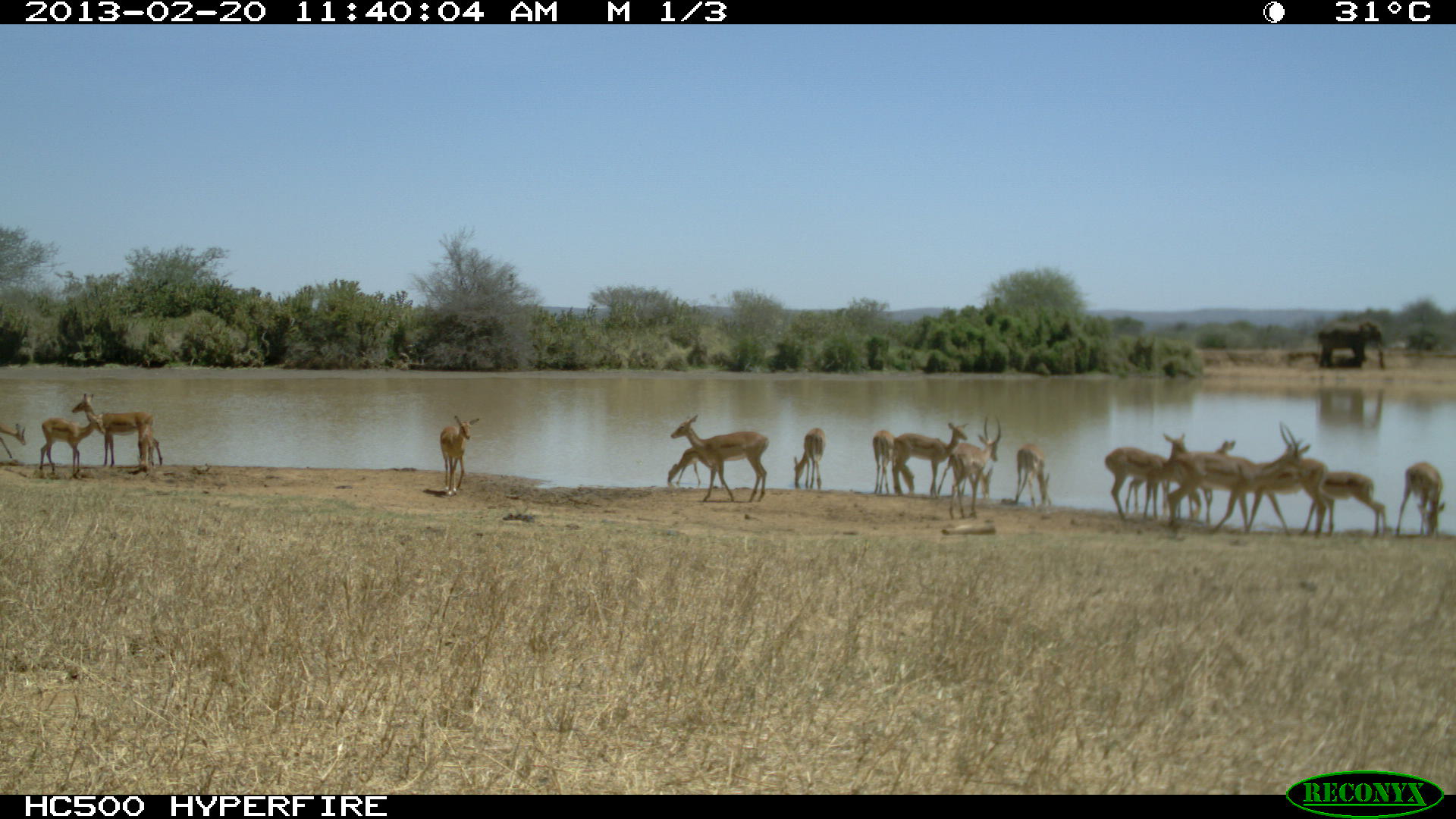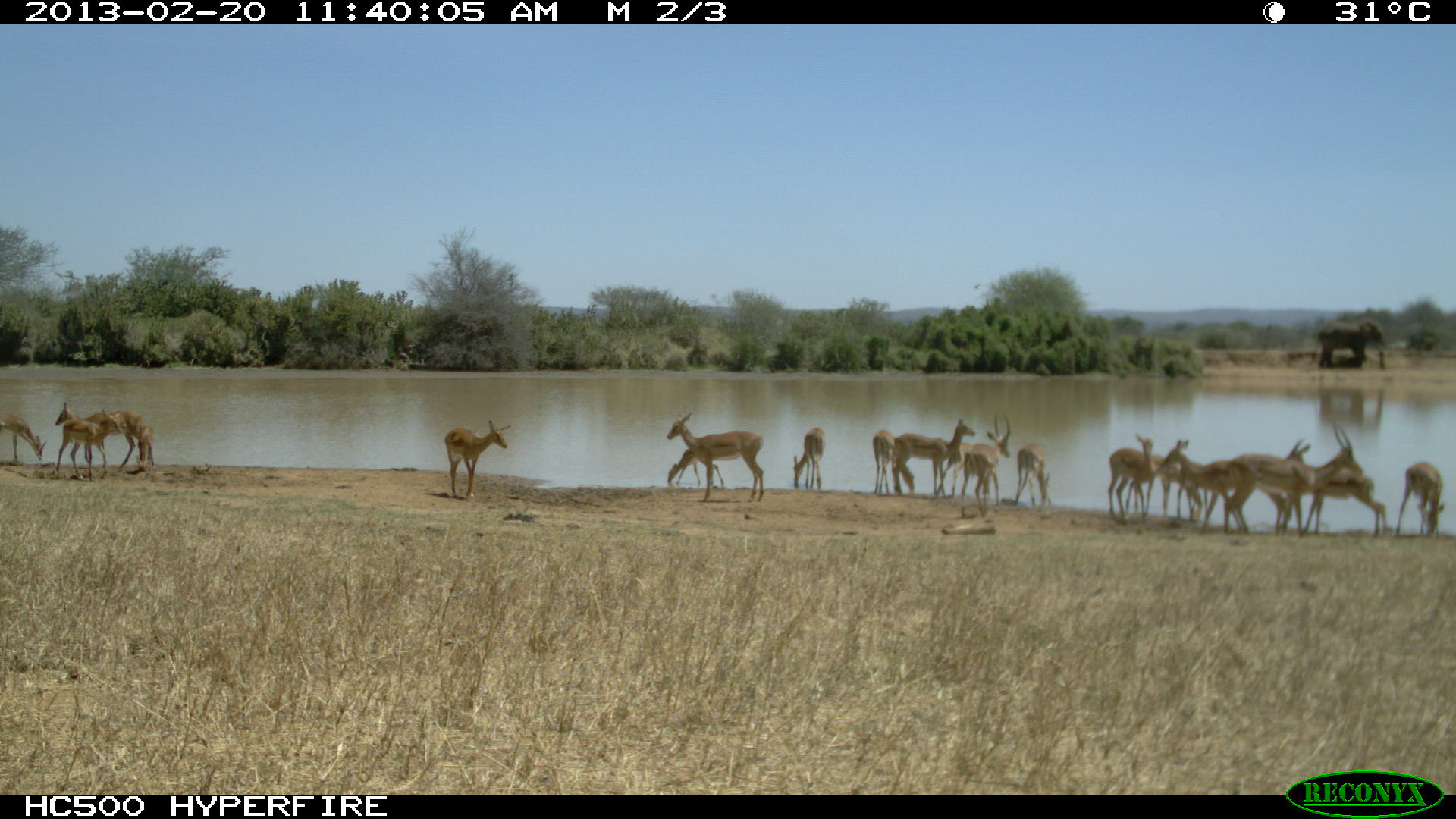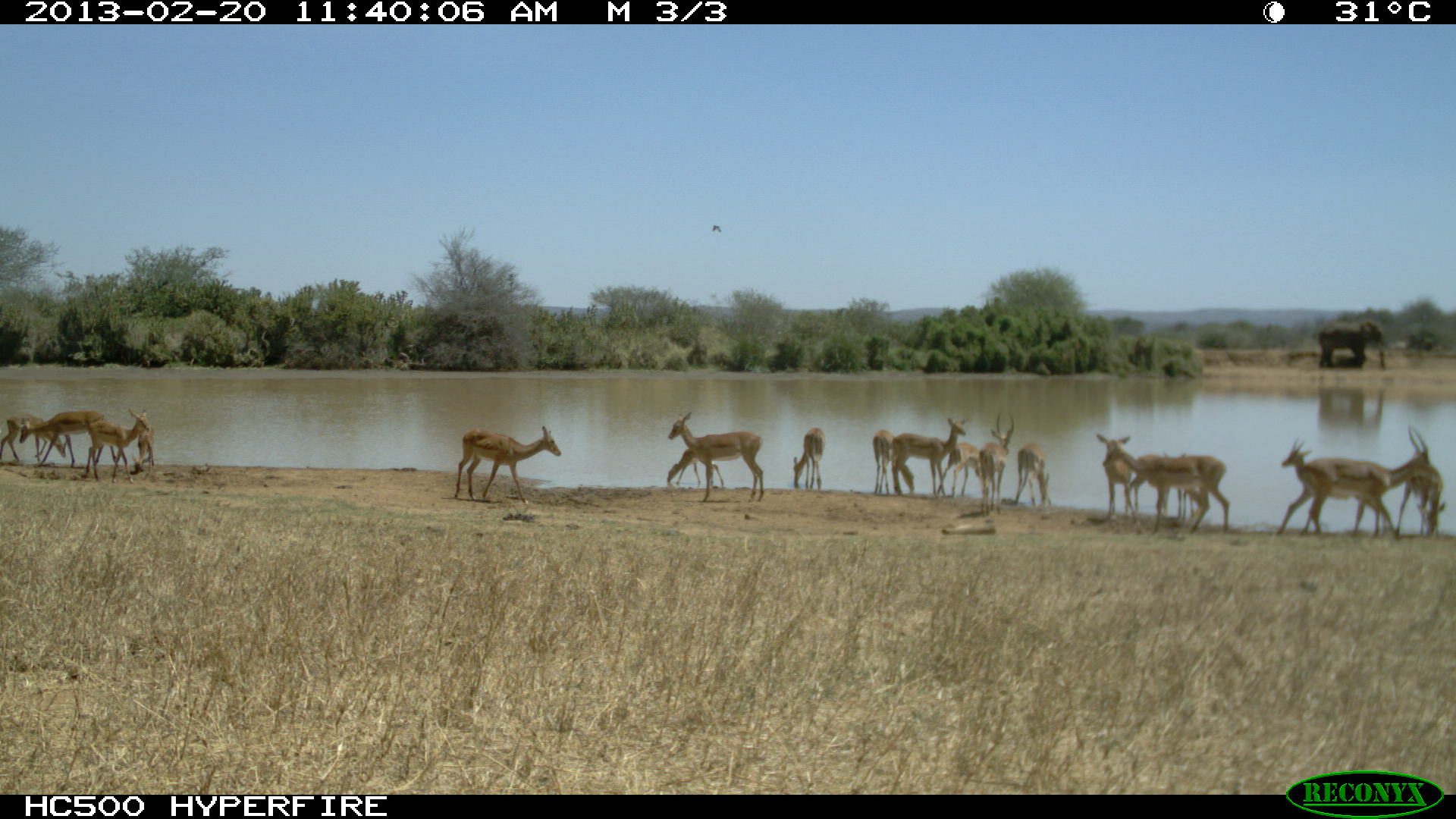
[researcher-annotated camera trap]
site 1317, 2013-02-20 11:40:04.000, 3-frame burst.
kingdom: Animalia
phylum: Chordata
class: Mammalia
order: Artiodactyla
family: Bovidae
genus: Aepyceros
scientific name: Aepyceros melampus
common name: impala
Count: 17.